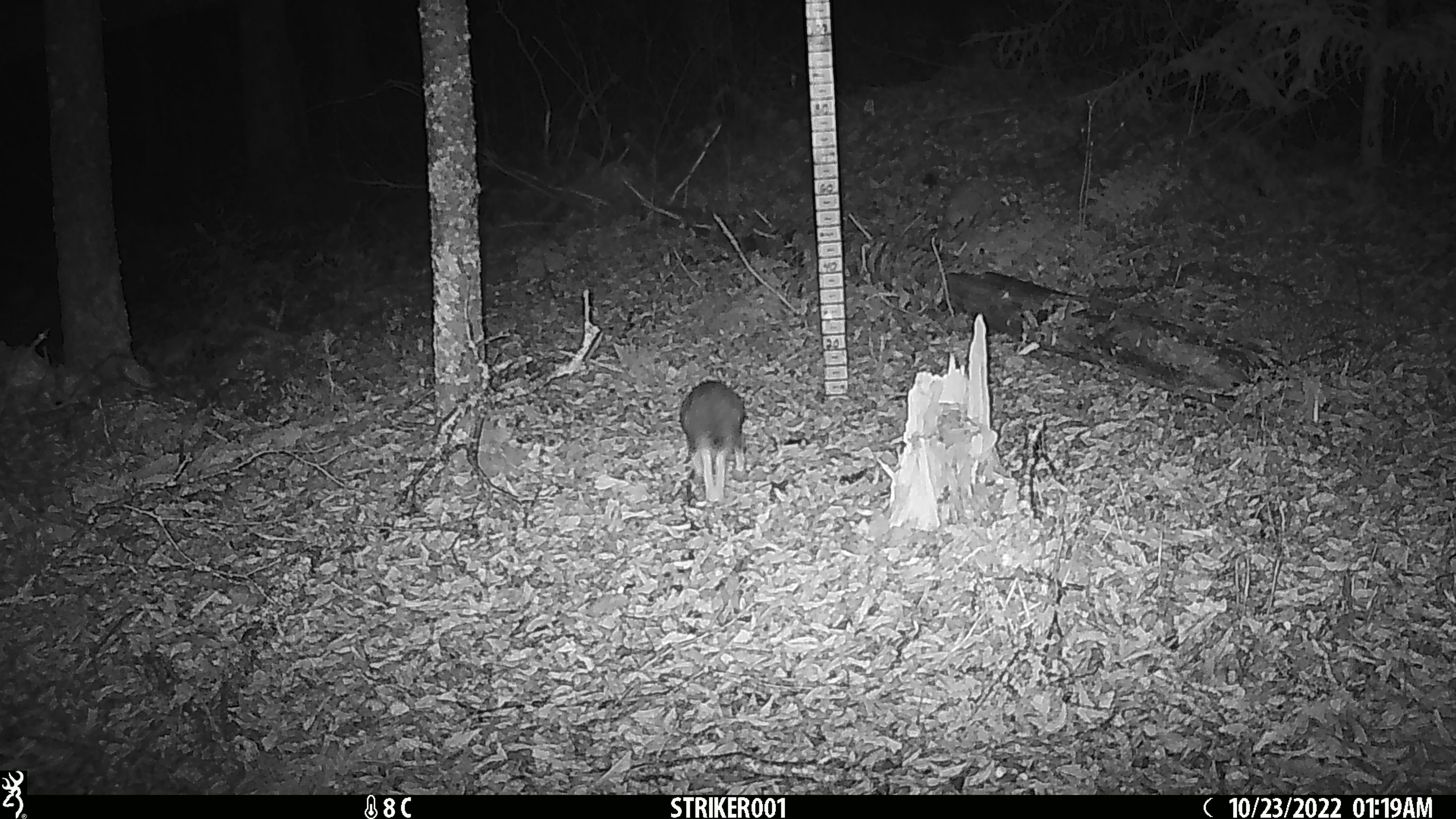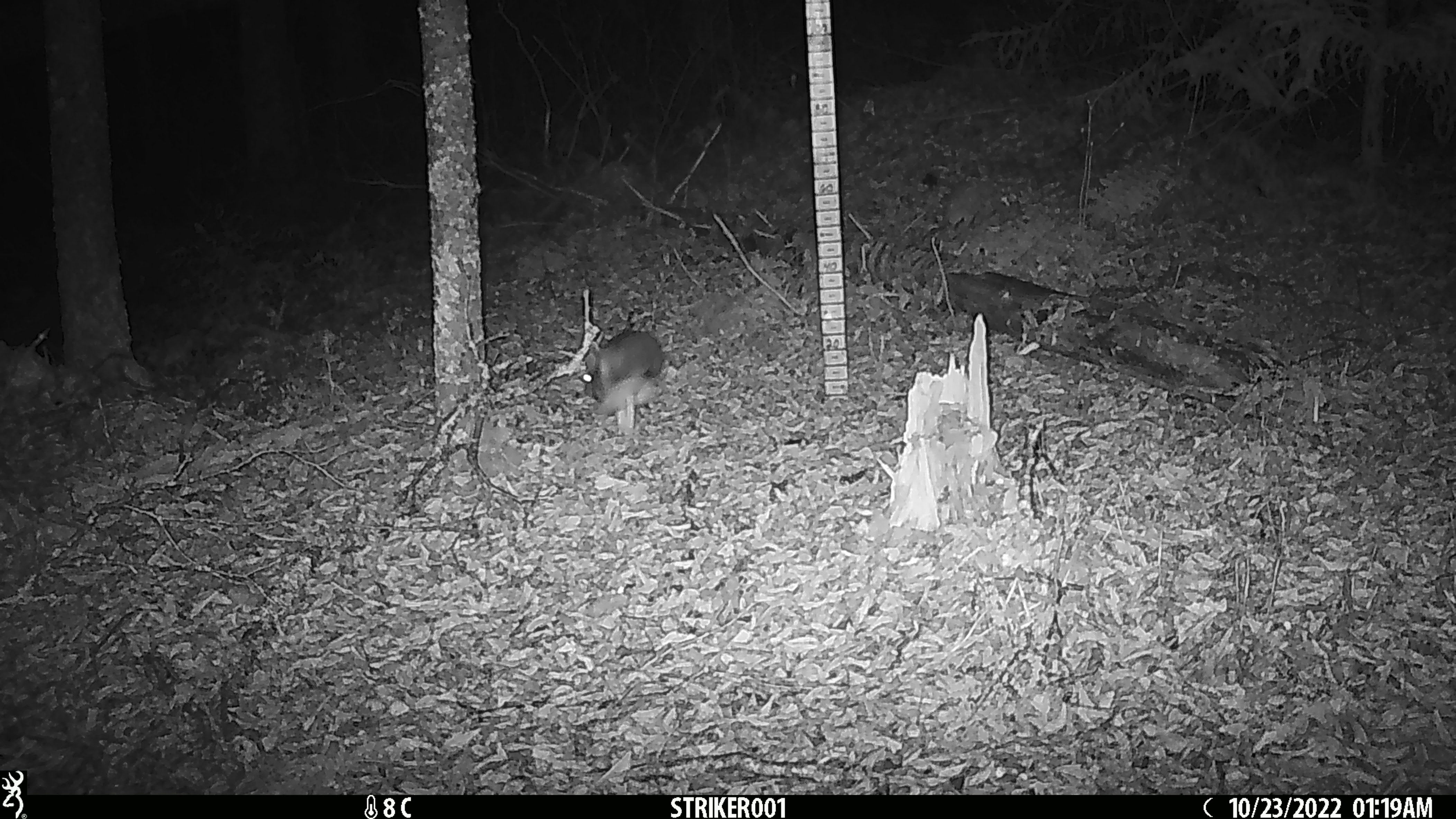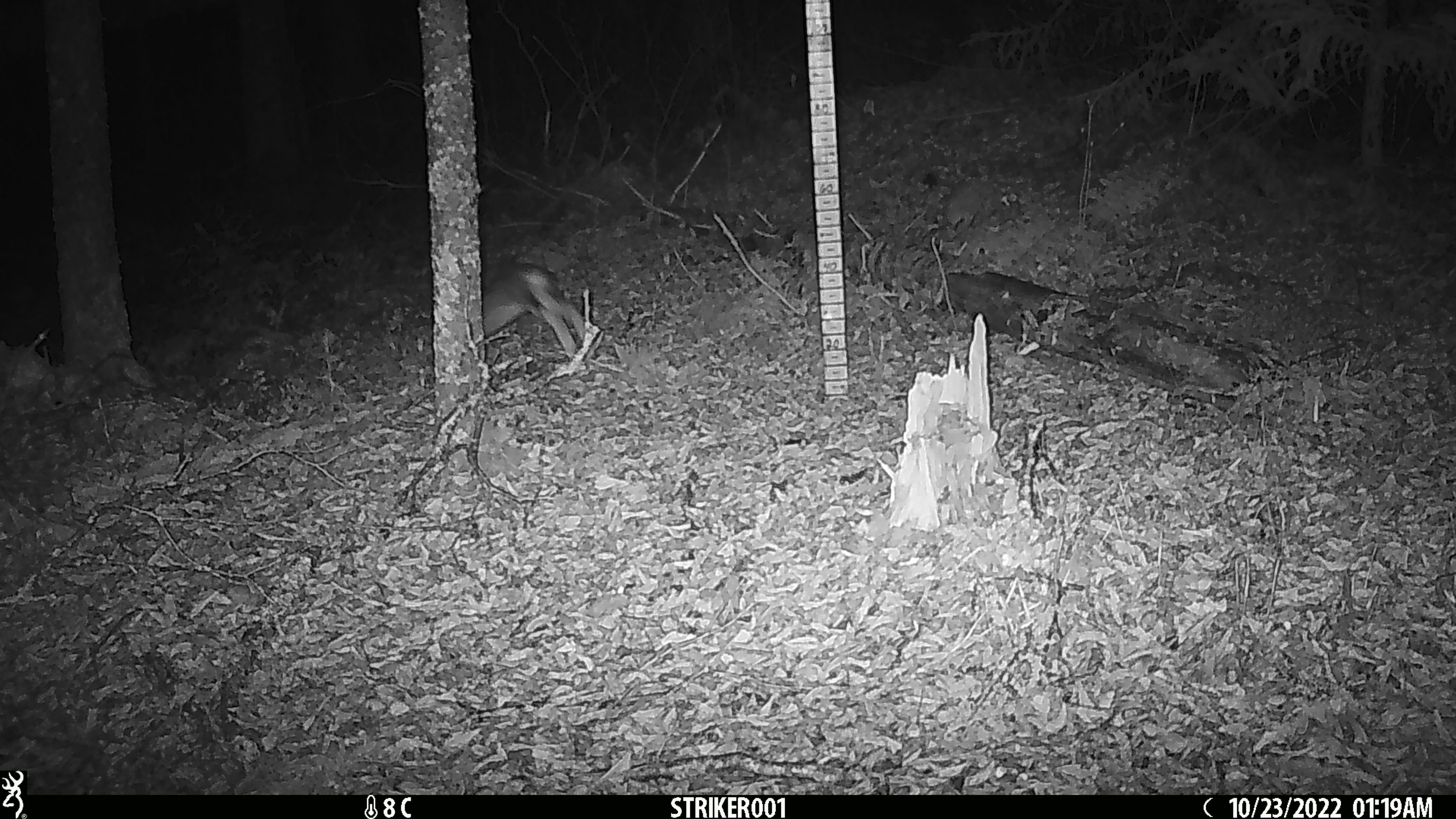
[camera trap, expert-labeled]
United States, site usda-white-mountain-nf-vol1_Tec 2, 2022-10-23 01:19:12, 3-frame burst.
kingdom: Animalia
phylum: Chordata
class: Mammalia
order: Lagomorpha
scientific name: Lagomorpha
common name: rabbit or hare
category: rabbit or hare sp.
Rabbit or hare sp. (rabbit or hare) (Lagomorpha).